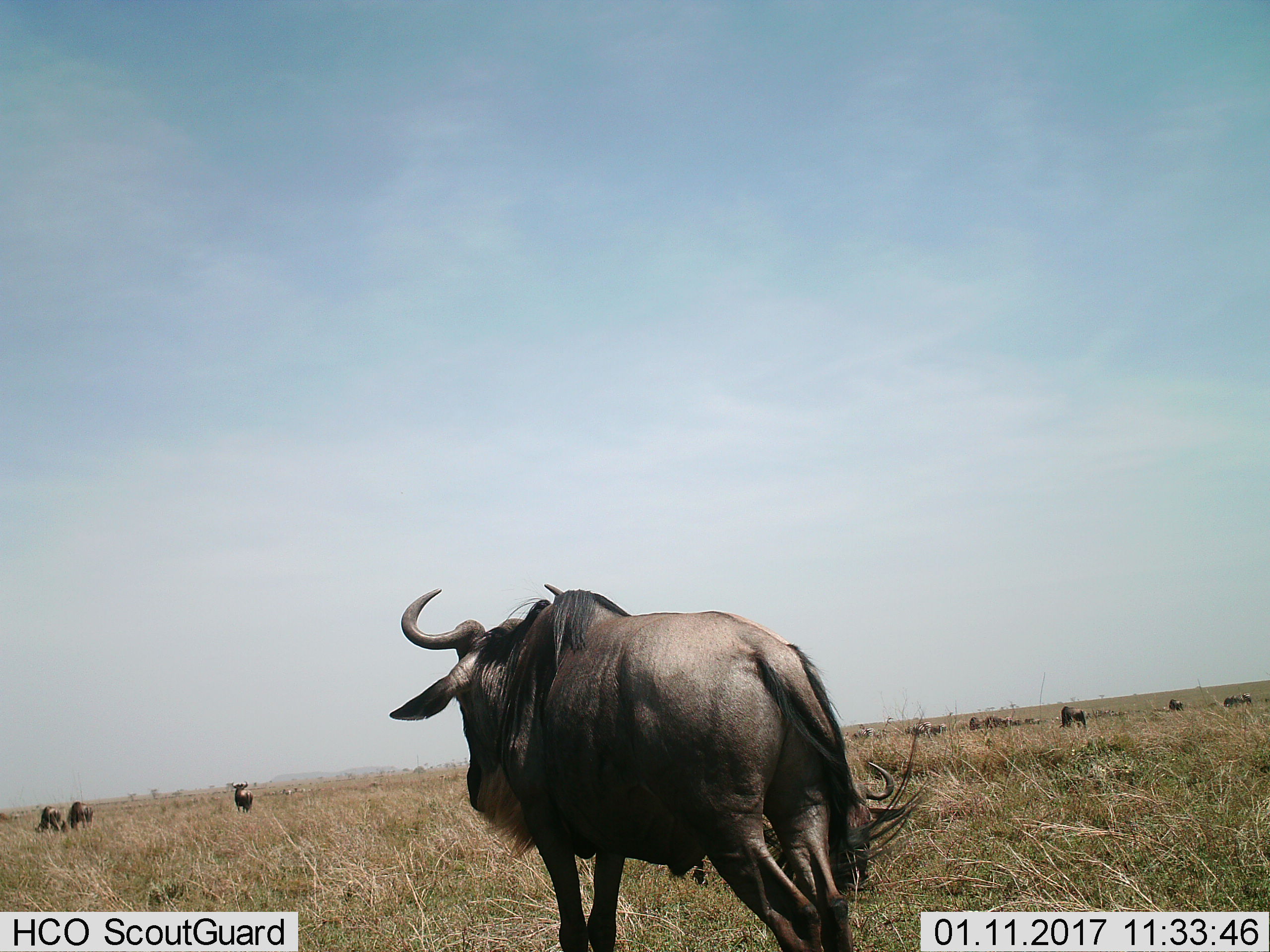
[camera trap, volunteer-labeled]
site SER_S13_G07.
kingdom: Animalia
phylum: Chordata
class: Mammalia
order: Artiodactyla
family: Bovidae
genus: Connochaetes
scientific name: Connochaetes taurinus taurinus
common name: blue wildebeest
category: wildebeestblue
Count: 11-50.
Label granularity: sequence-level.